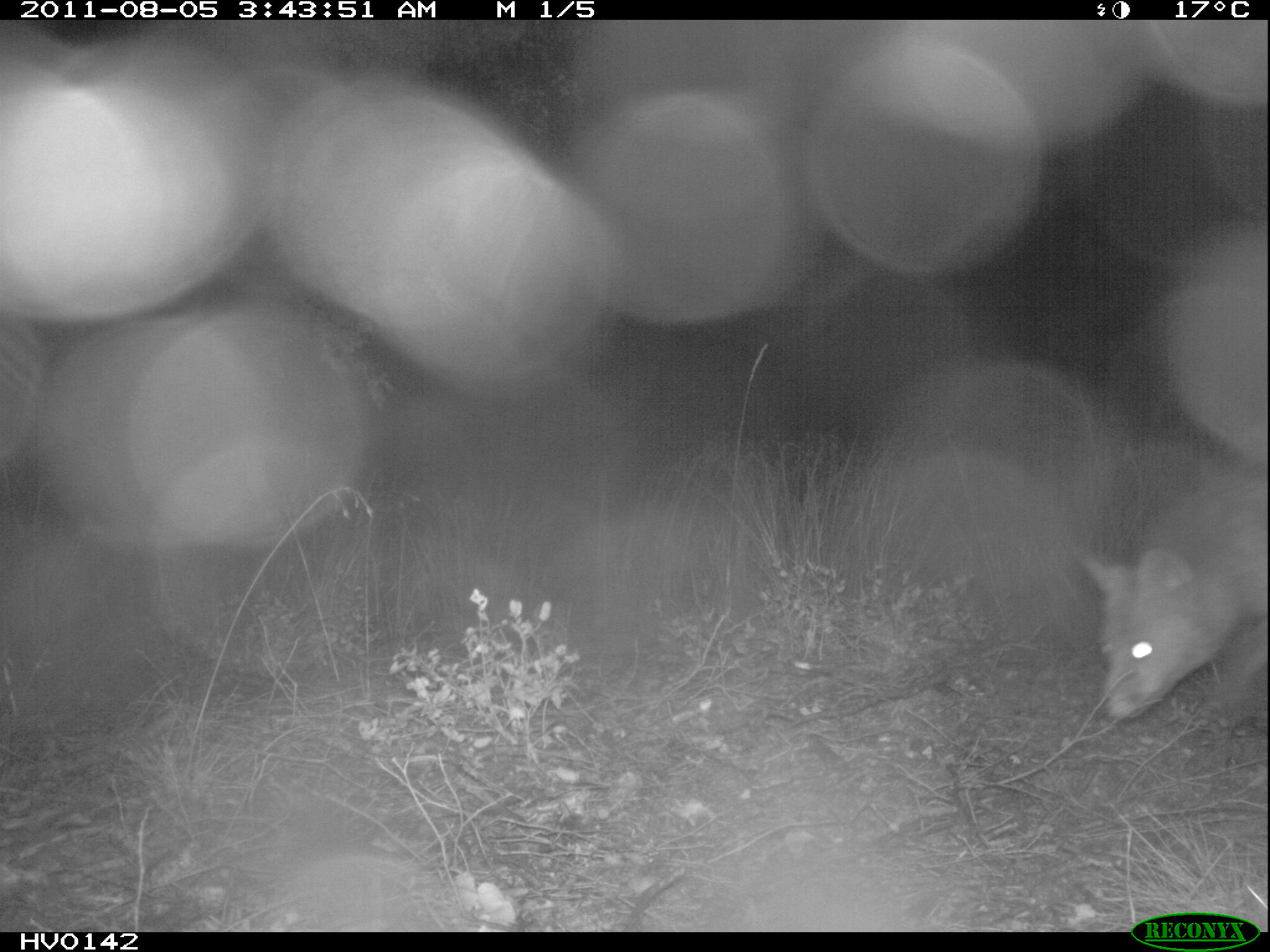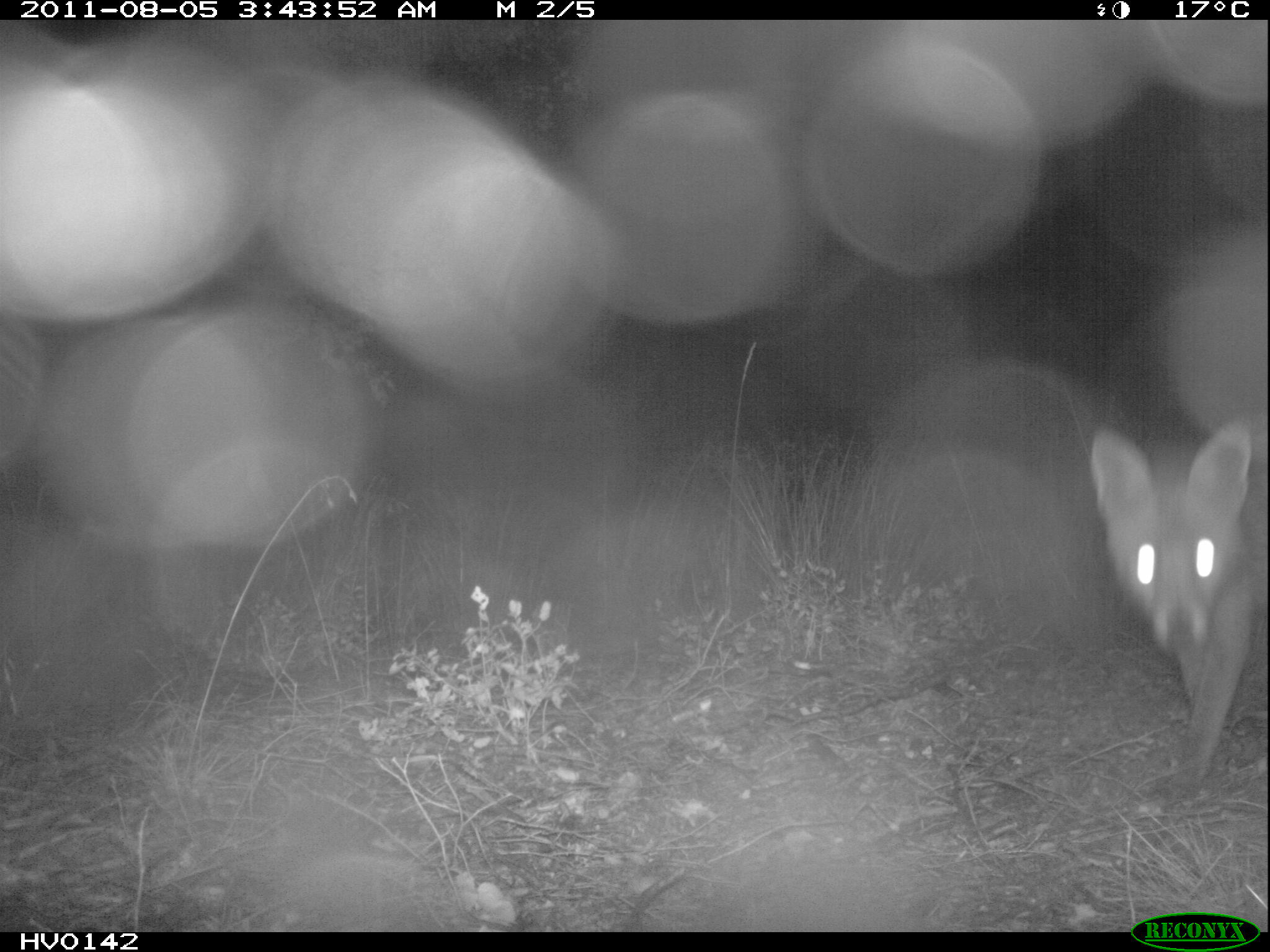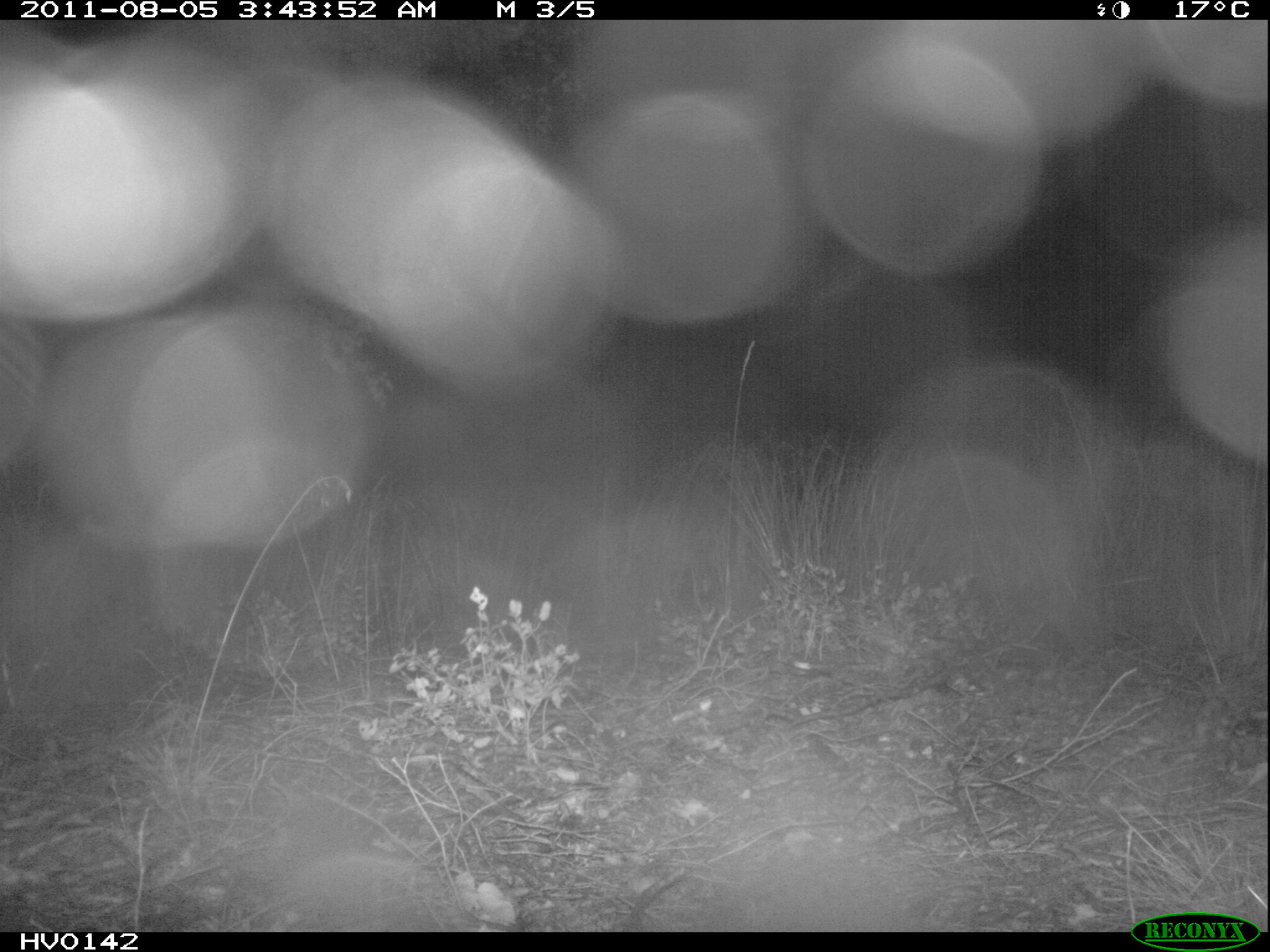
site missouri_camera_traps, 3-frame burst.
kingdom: Animalia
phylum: Chordata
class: Mammalia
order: Carnivora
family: Canidae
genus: Vulpes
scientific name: Vulpes vulpes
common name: red fox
Red fox (Vulpes vulpes). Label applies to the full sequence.